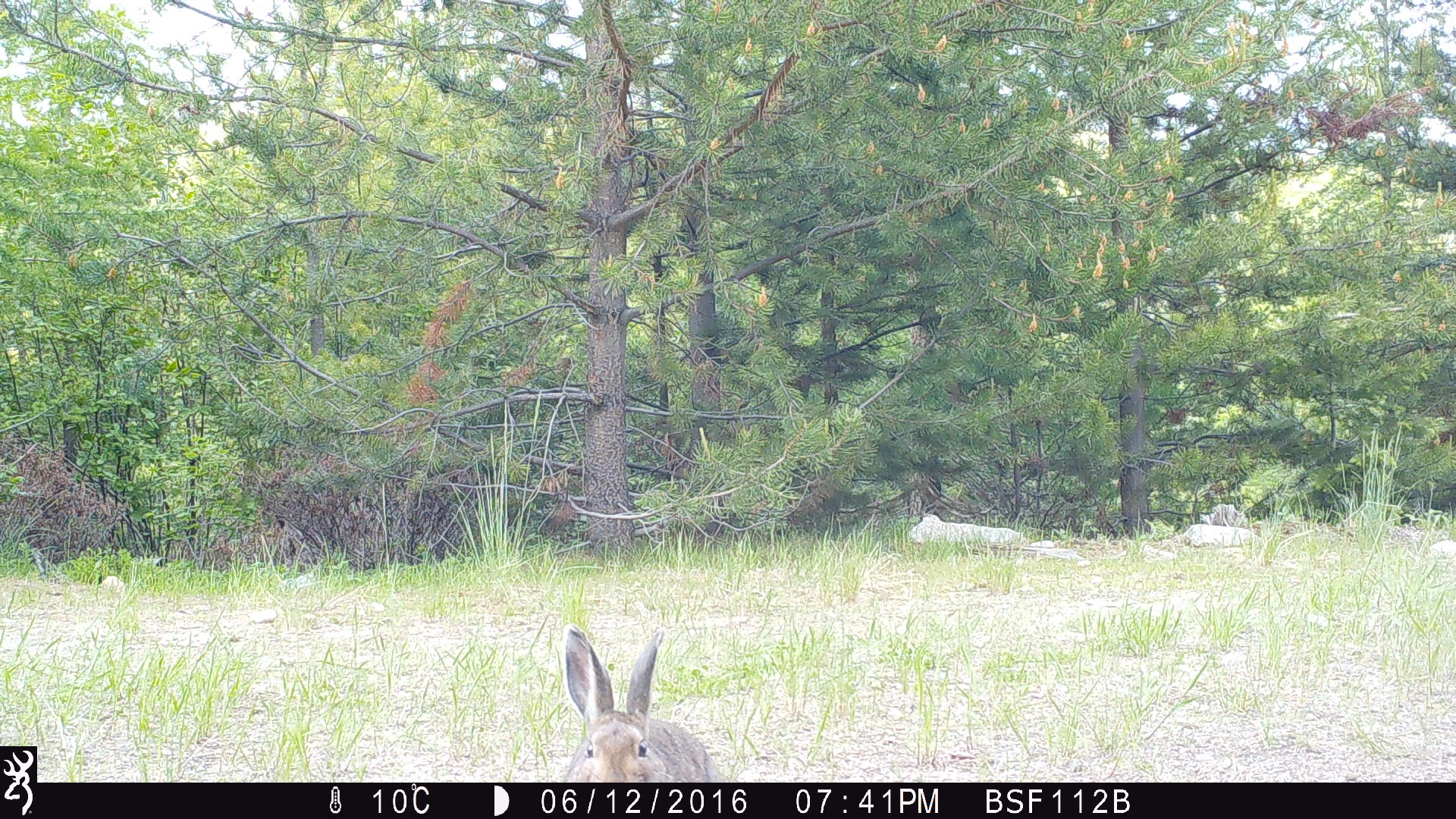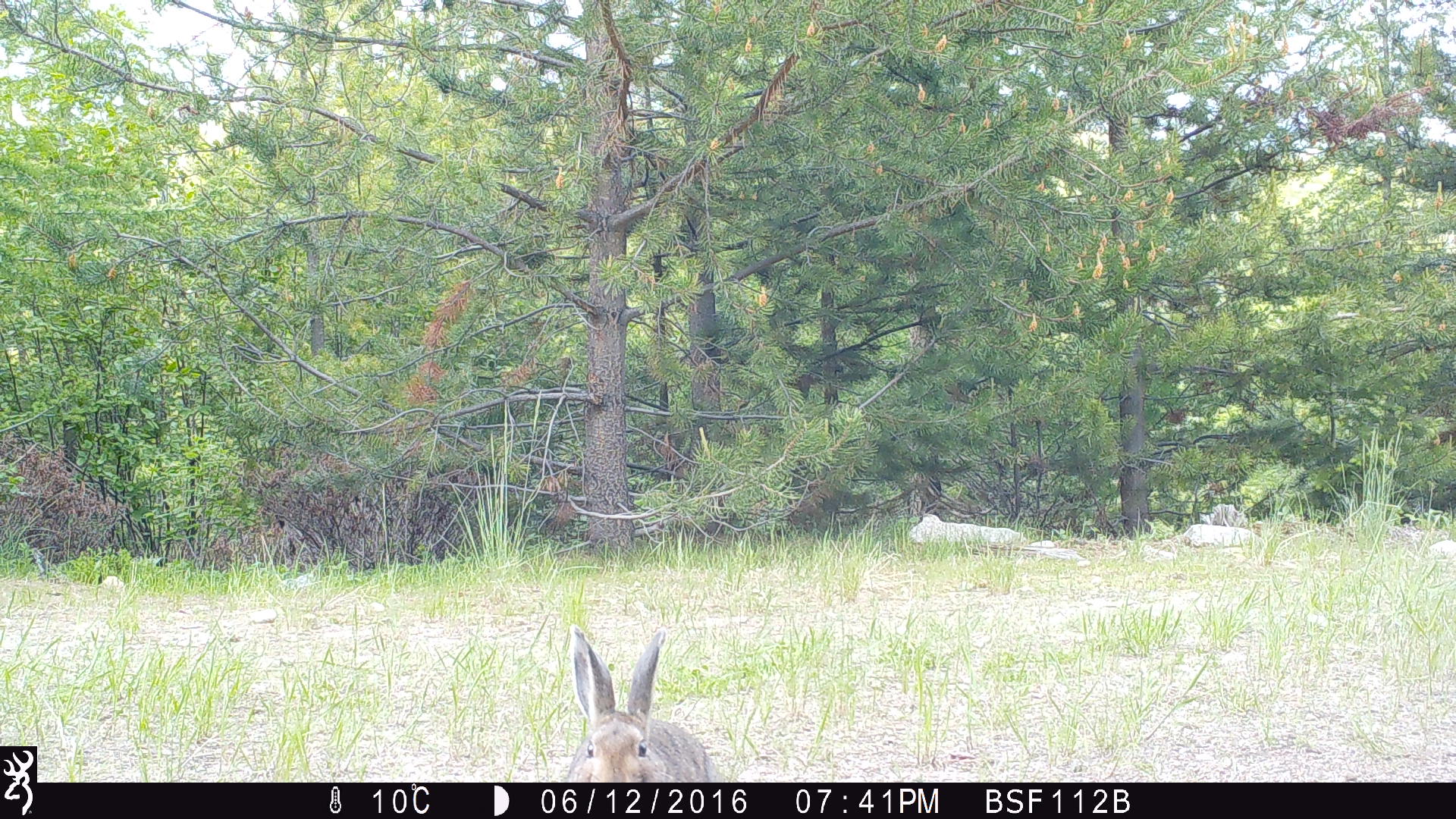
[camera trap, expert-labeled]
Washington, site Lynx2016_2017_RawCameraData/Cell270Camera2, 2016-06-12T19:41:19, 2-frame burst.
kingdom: Animalia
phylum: Chordata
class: Mammalia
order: Lagomorpha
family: Leporidae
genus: Lepus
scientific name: Lepus americanus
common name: snowshoe hare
Lepus americanus (snowshoe hare). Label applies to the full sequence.